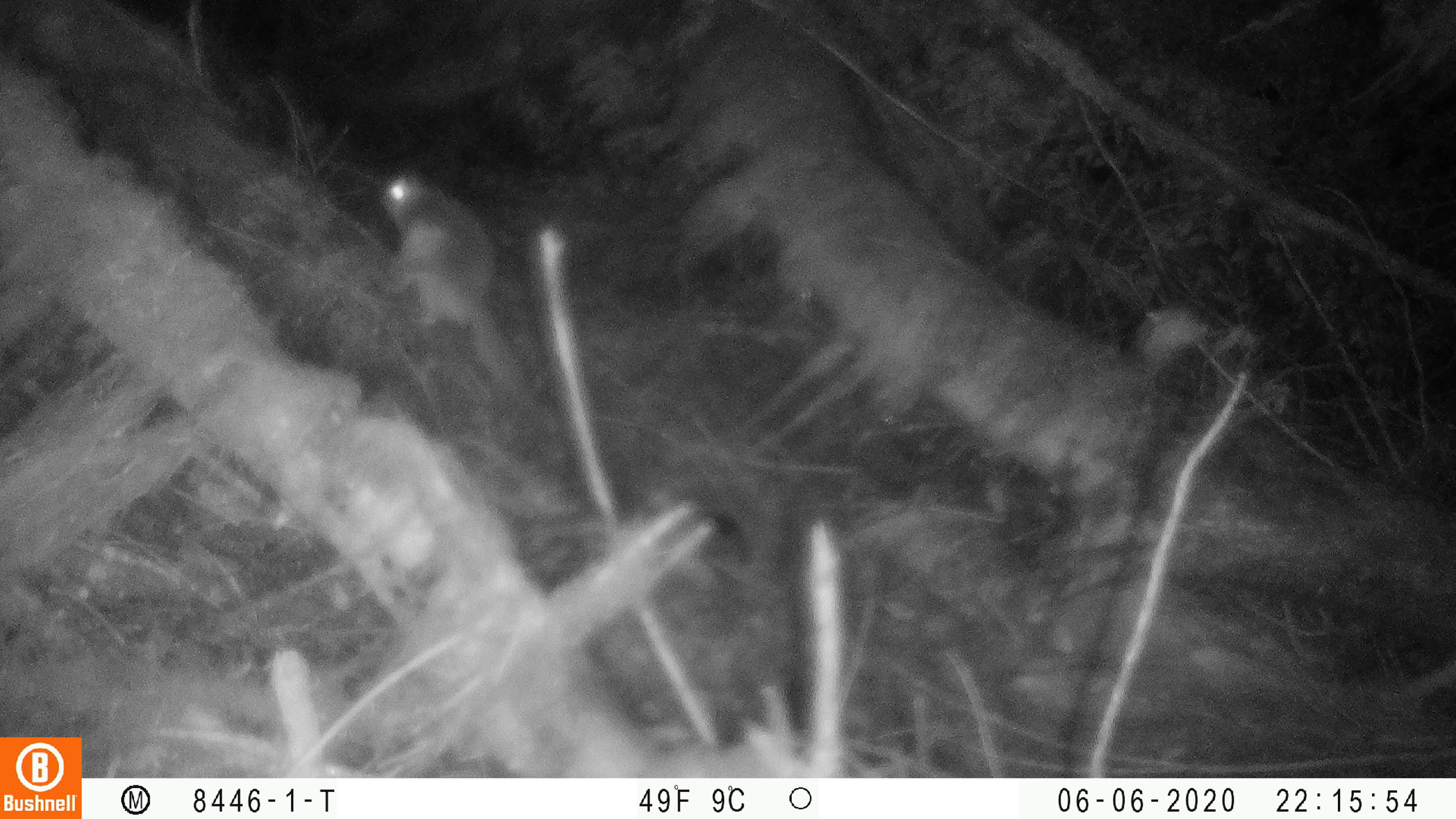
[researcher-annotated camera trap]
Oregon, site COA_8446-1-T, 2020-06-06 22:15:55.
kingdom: Animalia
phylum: Chordata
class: Mammalia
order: Rodentia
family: Sciuridae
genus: Glaucomys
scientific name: Glaucomys oregonensis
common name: humboldt's flying squirrel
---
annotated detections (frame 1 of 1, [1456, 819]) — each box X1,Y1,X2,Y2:
humboldt's flying squirrel: 369,163,550,410